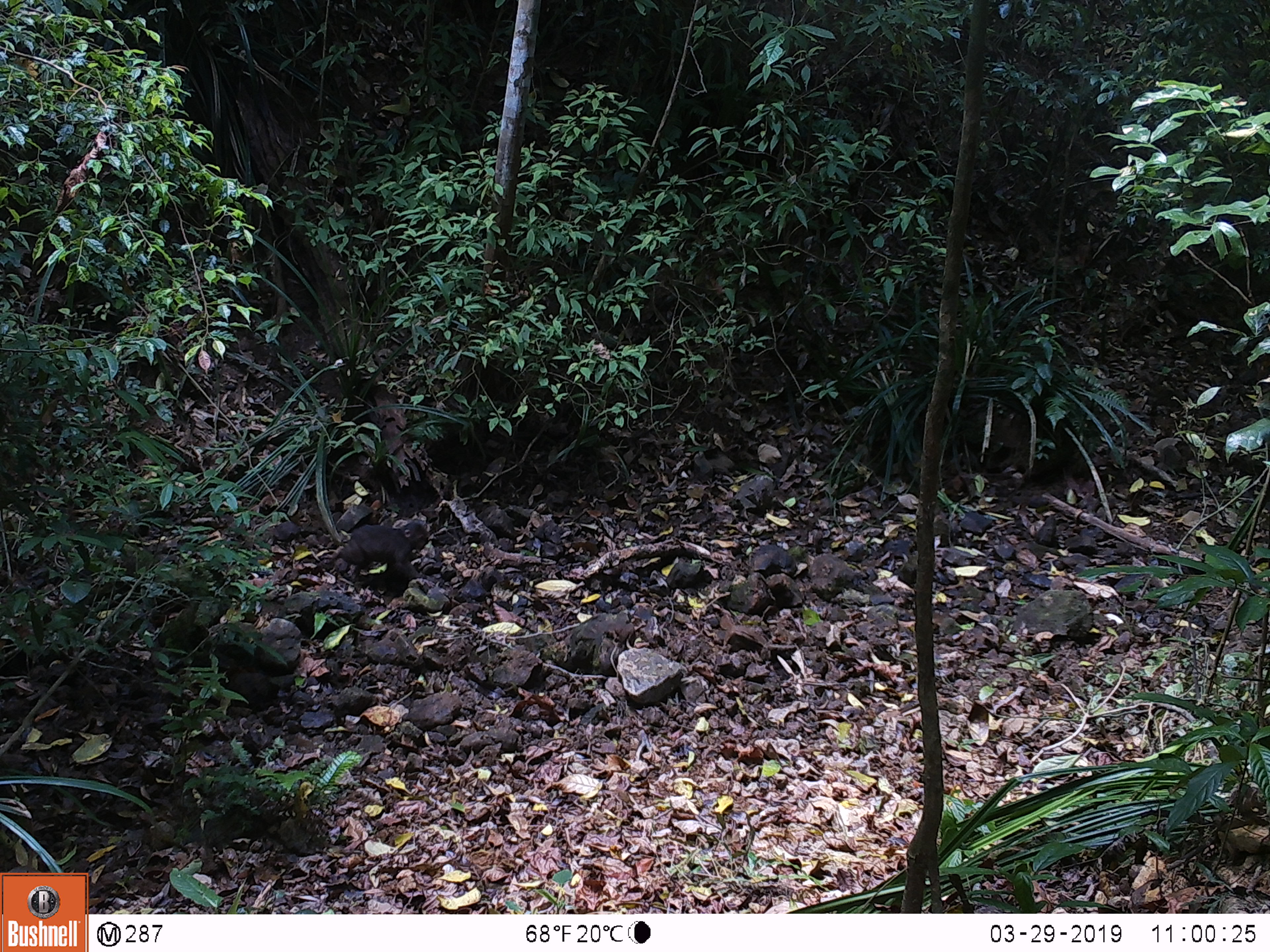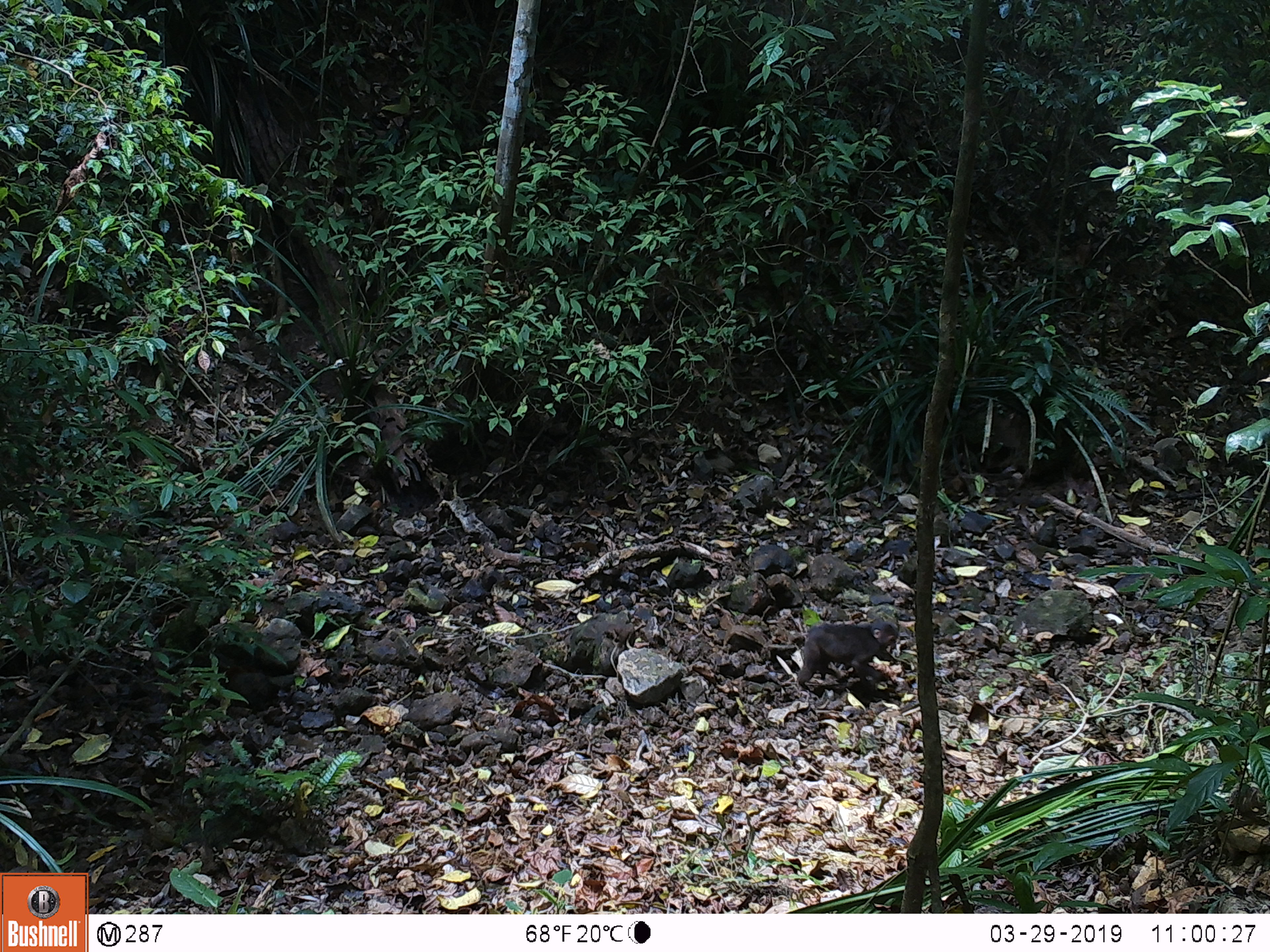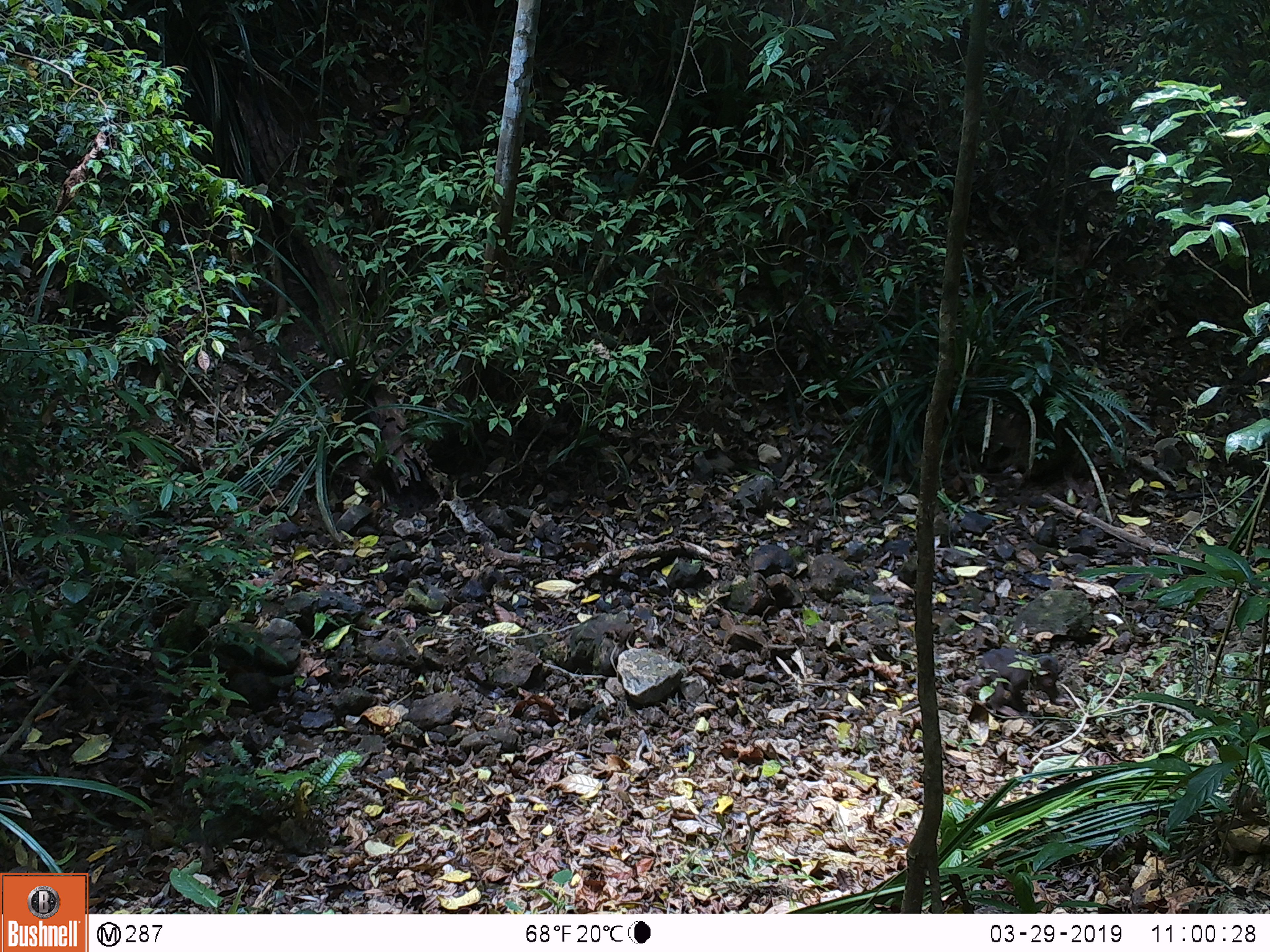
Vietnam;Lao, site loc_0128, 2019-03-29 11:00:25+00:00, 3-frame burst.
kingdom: Animalia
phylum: Chordata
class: Mammalia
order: Primates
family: Cercopithecidae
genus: Macaca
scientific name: Macaca arctoides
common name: stump-tailed macaque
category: stump tailed macaque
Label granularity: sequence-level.